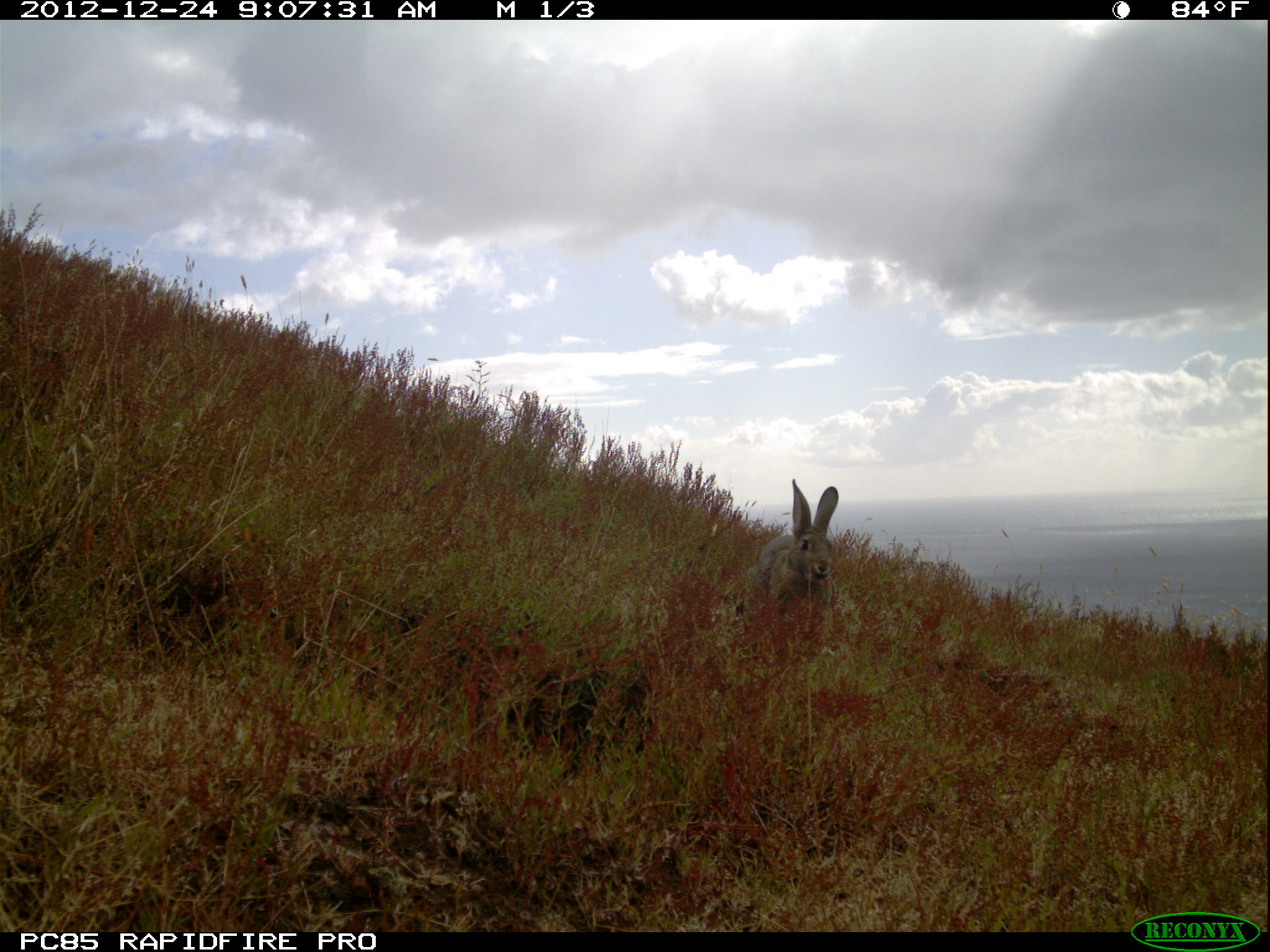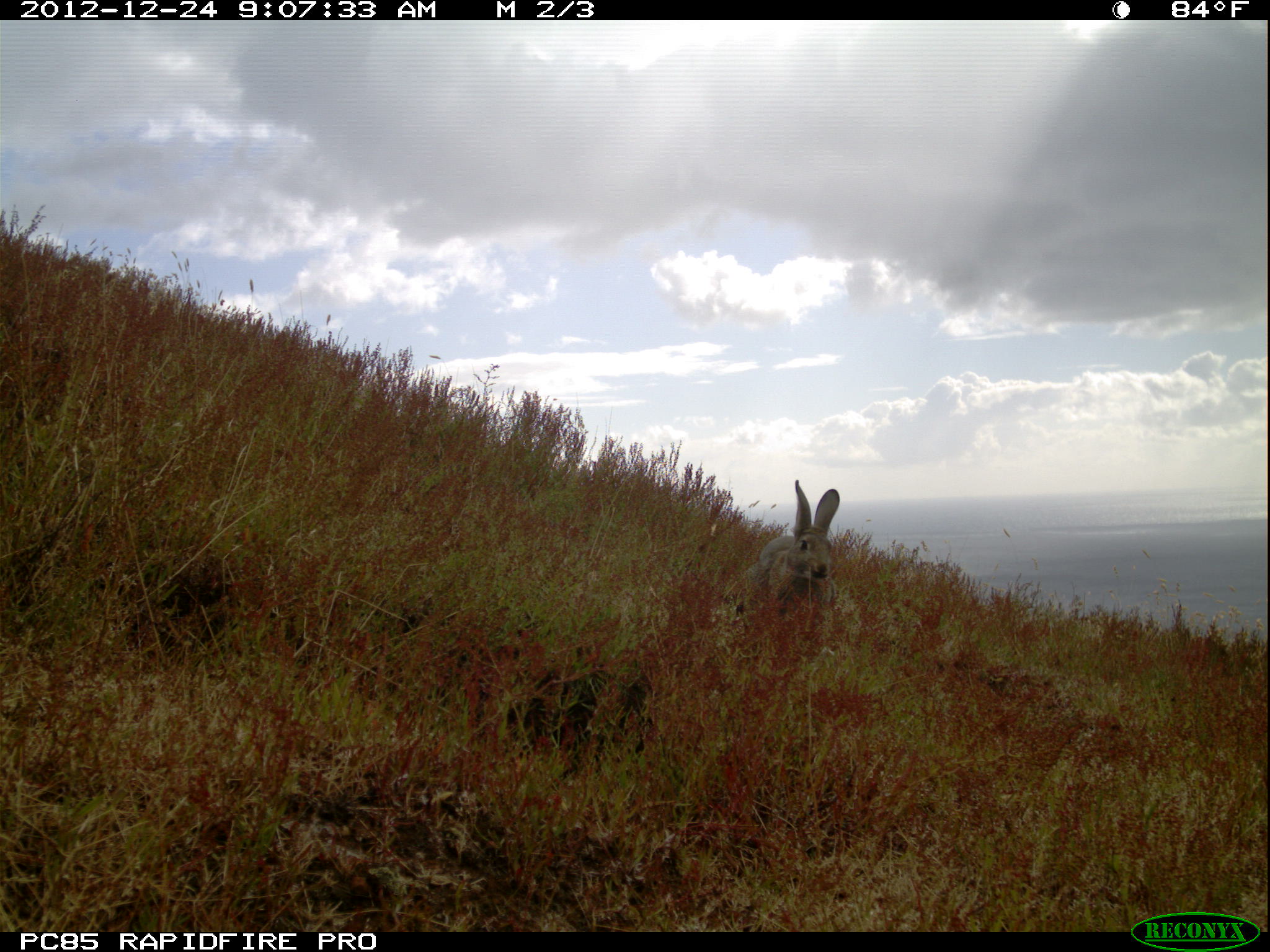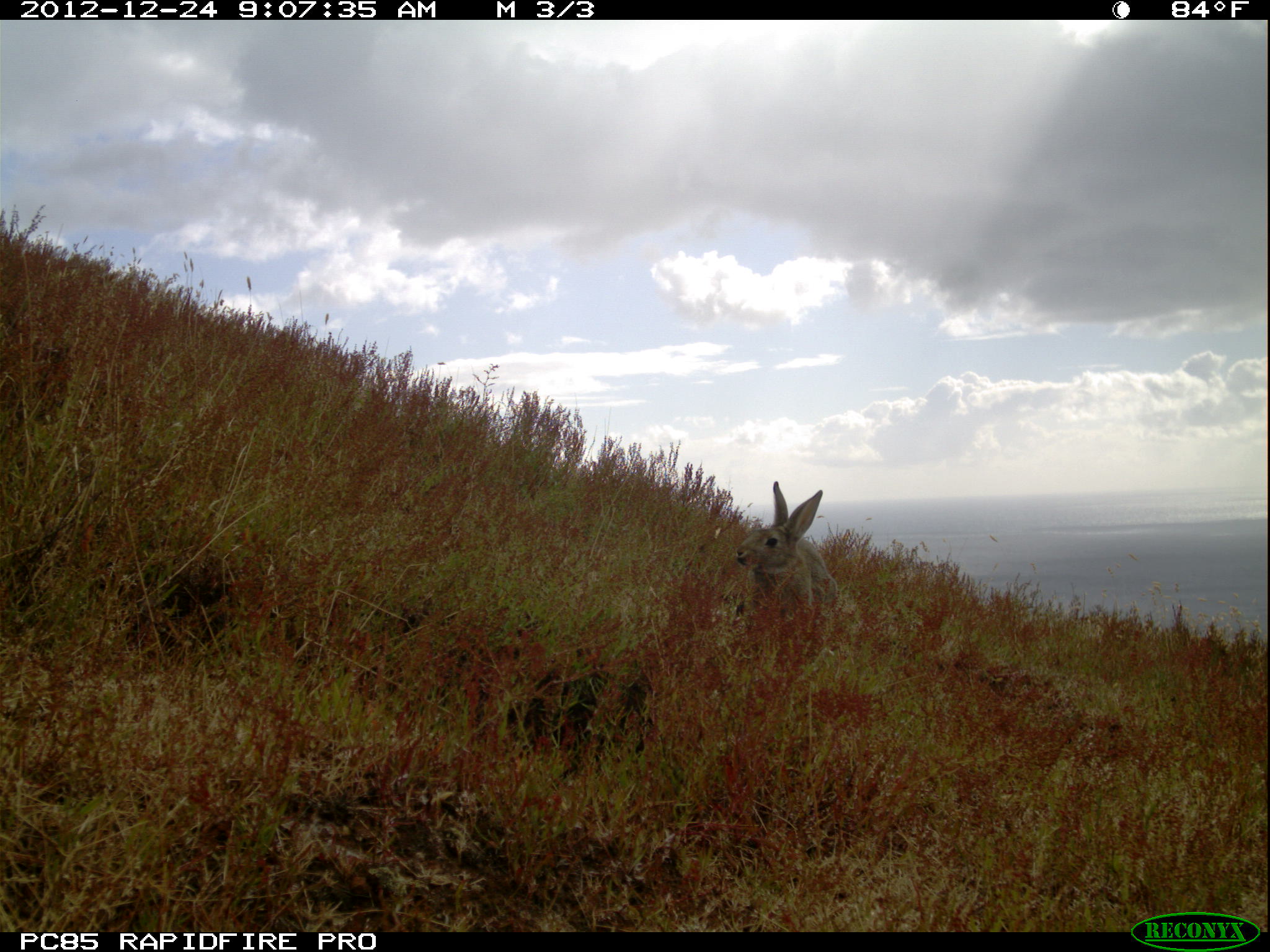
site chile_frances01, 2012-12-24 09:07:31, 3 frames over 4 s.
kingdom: Animalia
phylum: Chordata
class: Mammalia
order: Lagomorpha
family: Leporidae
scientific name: Leporidae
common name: rabbits and hares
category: rabbit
Rabbit (rabbits and hares) (Leporidae).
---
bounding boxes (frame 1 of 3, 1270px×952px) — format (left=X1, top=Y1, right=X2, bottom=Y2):
rabbit: (left=738, top=480, right=839, bottom=630)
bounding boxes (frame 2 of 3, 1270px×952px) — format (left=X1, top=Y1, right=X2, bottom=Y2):
rabbit: (left=727, top=481, right=842, bottom=637)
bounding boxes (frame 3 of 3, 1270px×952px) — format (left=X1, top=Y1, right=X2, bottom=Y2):
rabbit: (left=725, top=481, right=835, bottom=628)